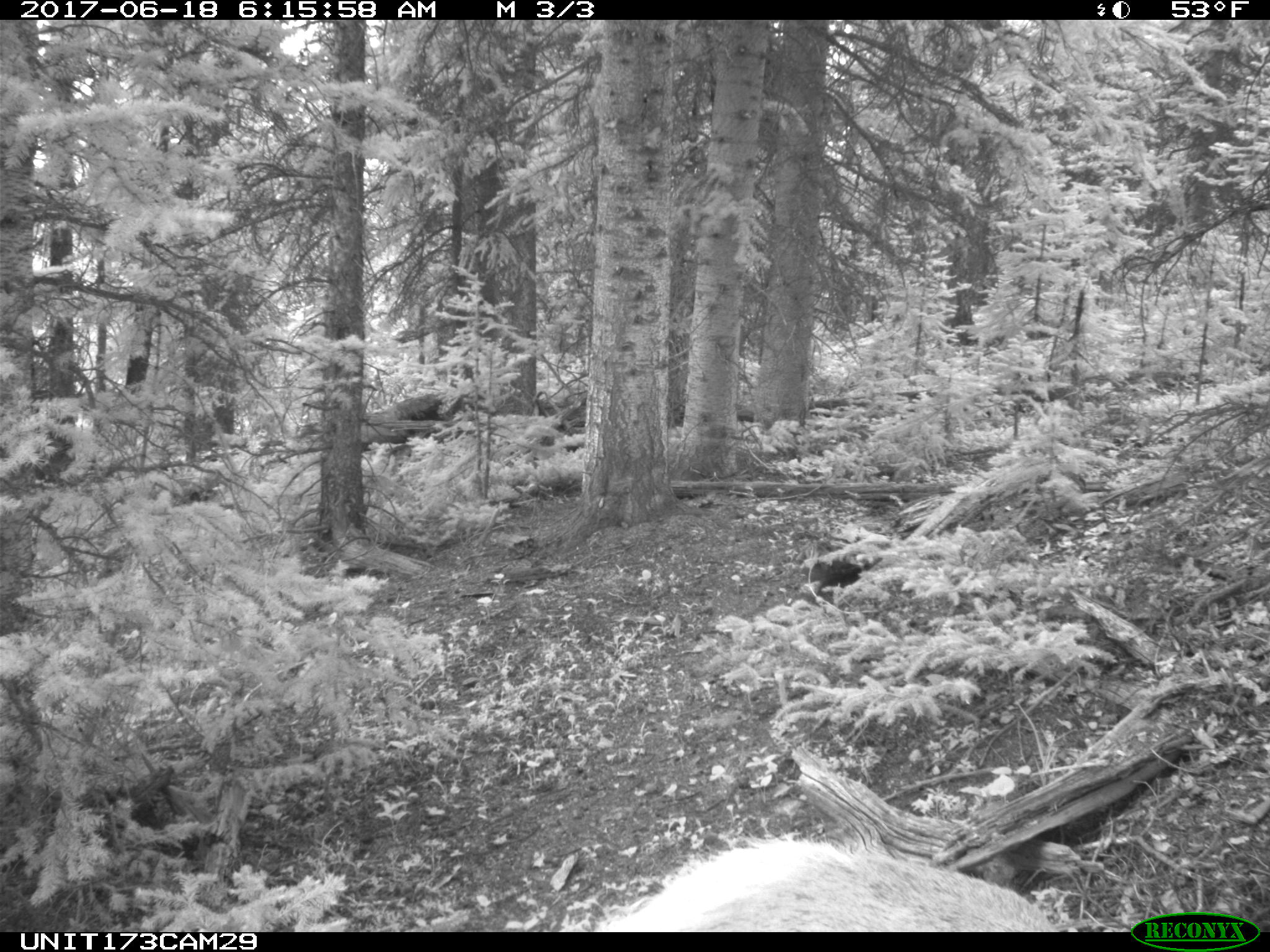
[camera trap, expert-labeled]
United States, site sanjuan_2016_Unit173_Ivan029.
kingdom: Animalia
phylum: Chordata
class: Mammalia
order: Artiodactyla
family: Cervidae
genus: Cervus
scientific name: Cervus elaphus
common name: red deer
Cervus elaphus (red deer).